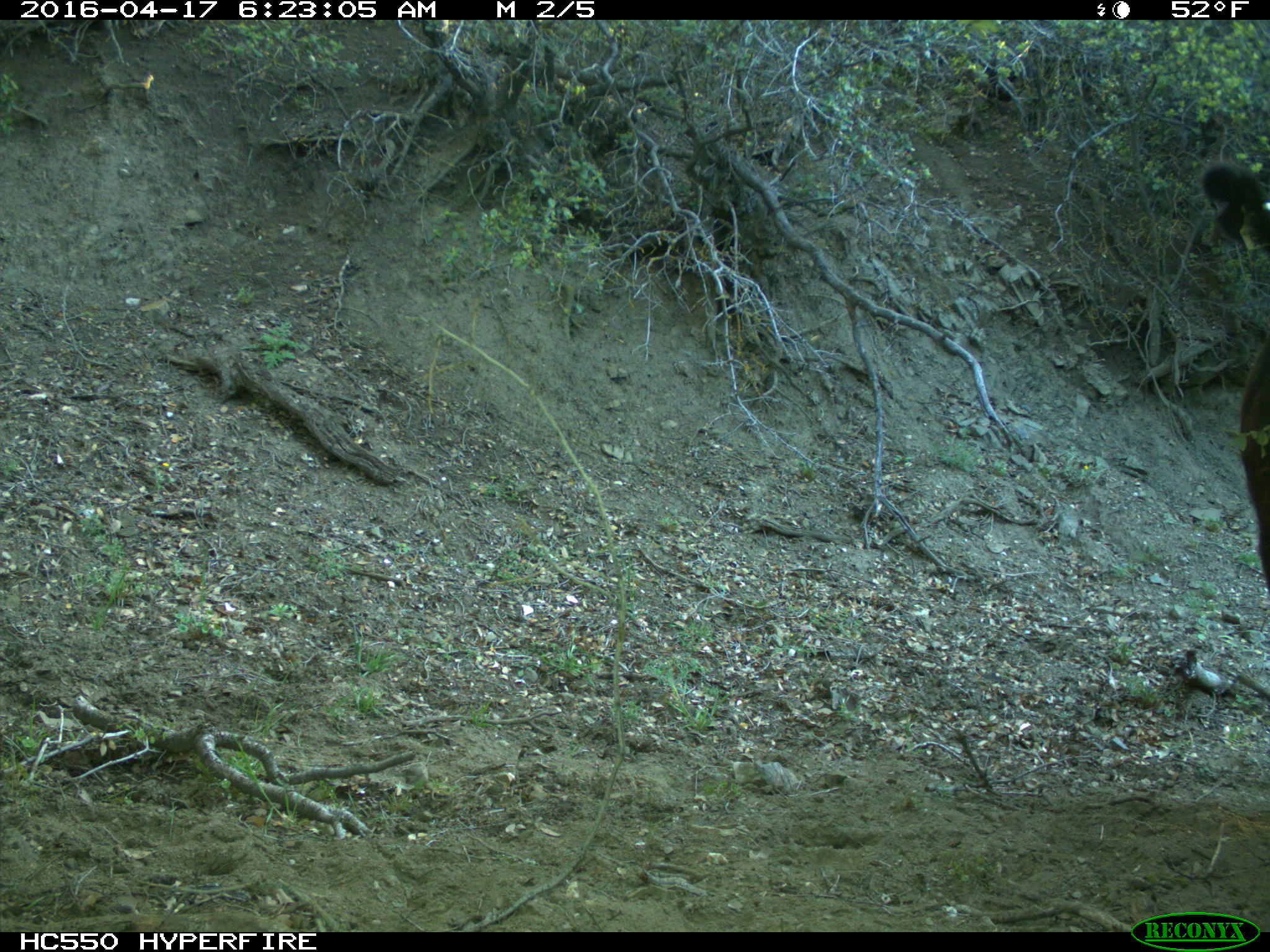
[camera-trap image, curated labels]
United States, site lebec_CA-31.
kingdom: Animalia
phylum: Chordata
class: Mammalia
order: Artiodactyla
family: Bovidae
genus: Bos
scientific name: Bos taurus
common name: domestic cow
Bos taurus (domestic cow).